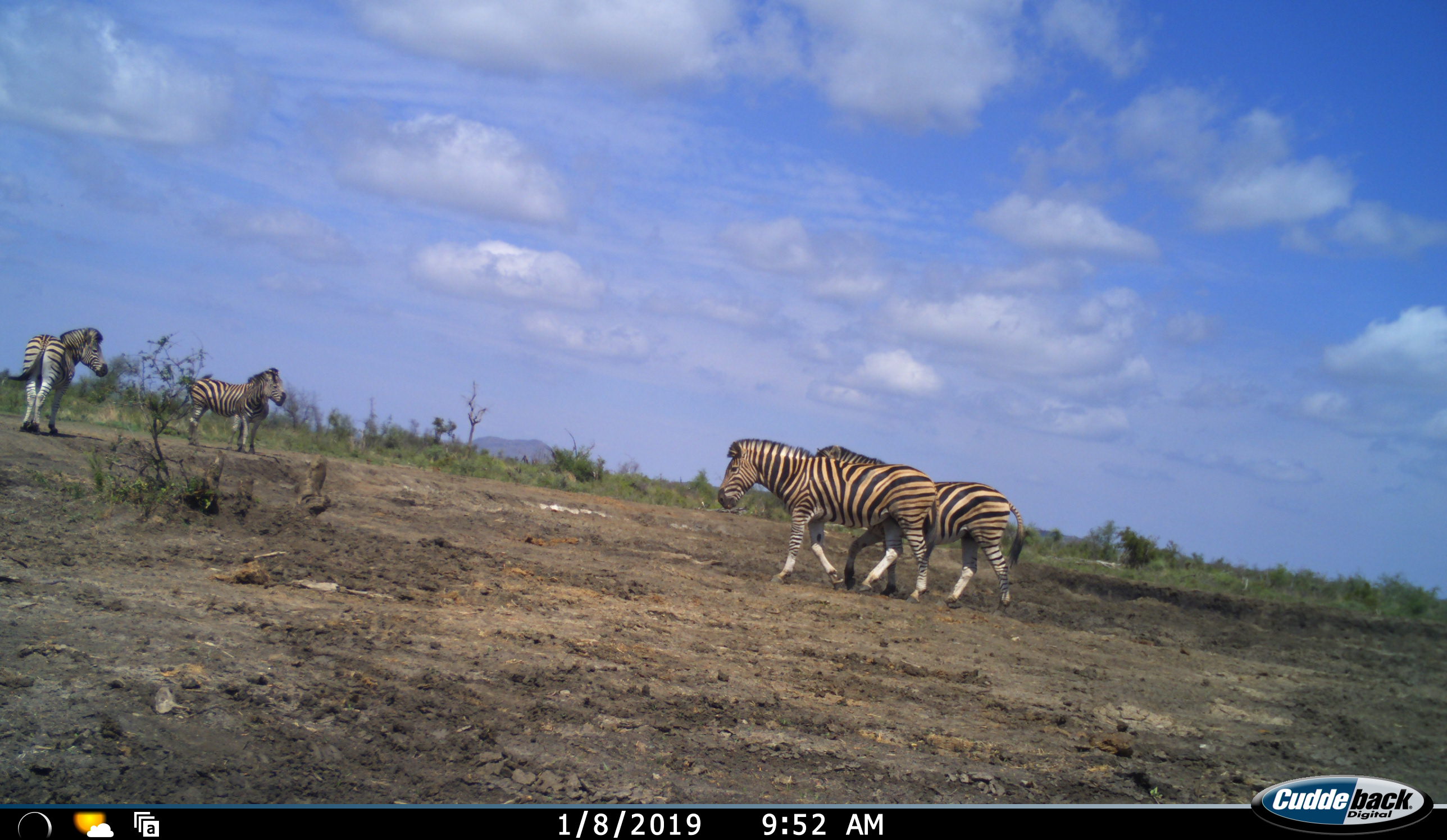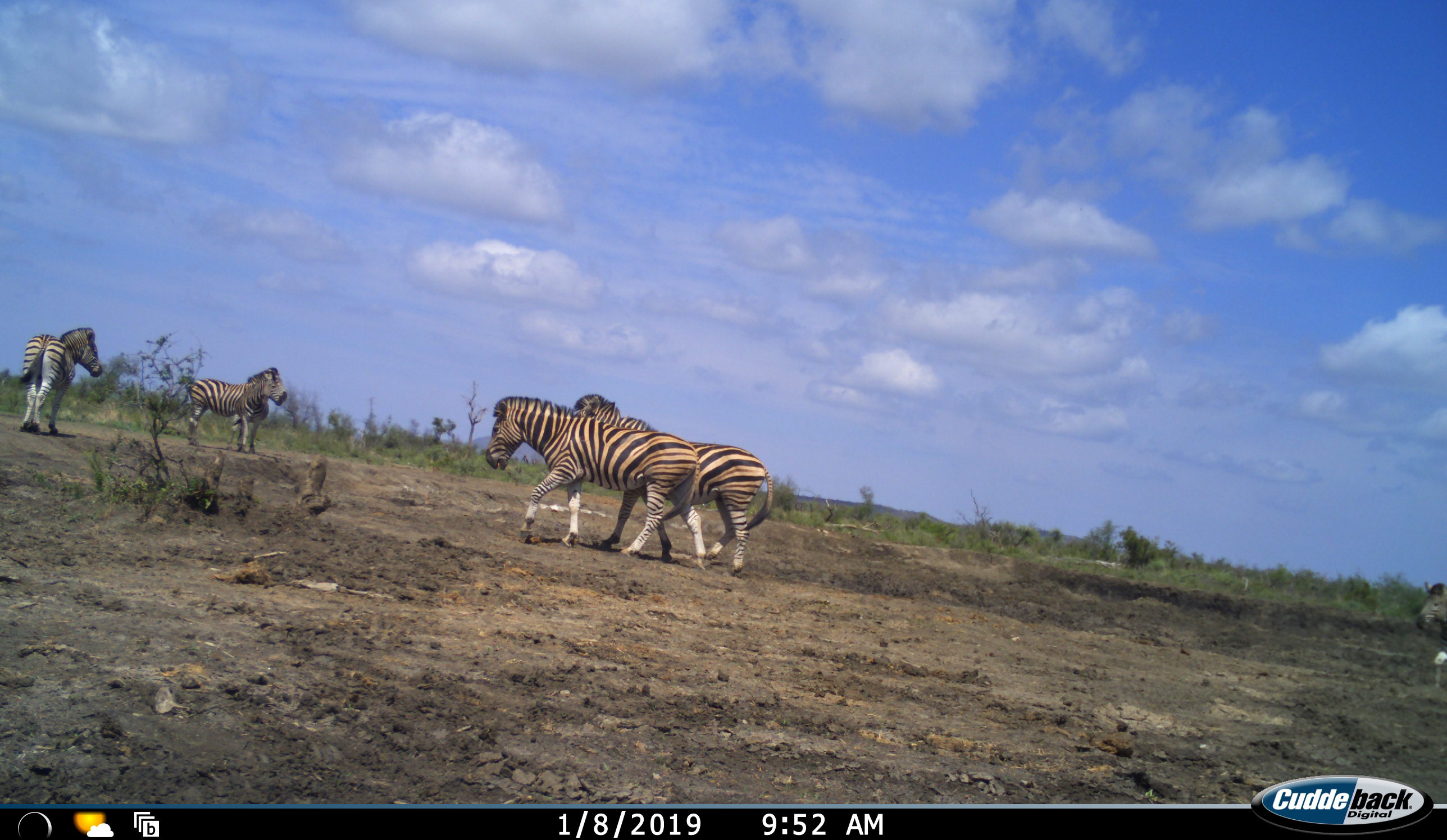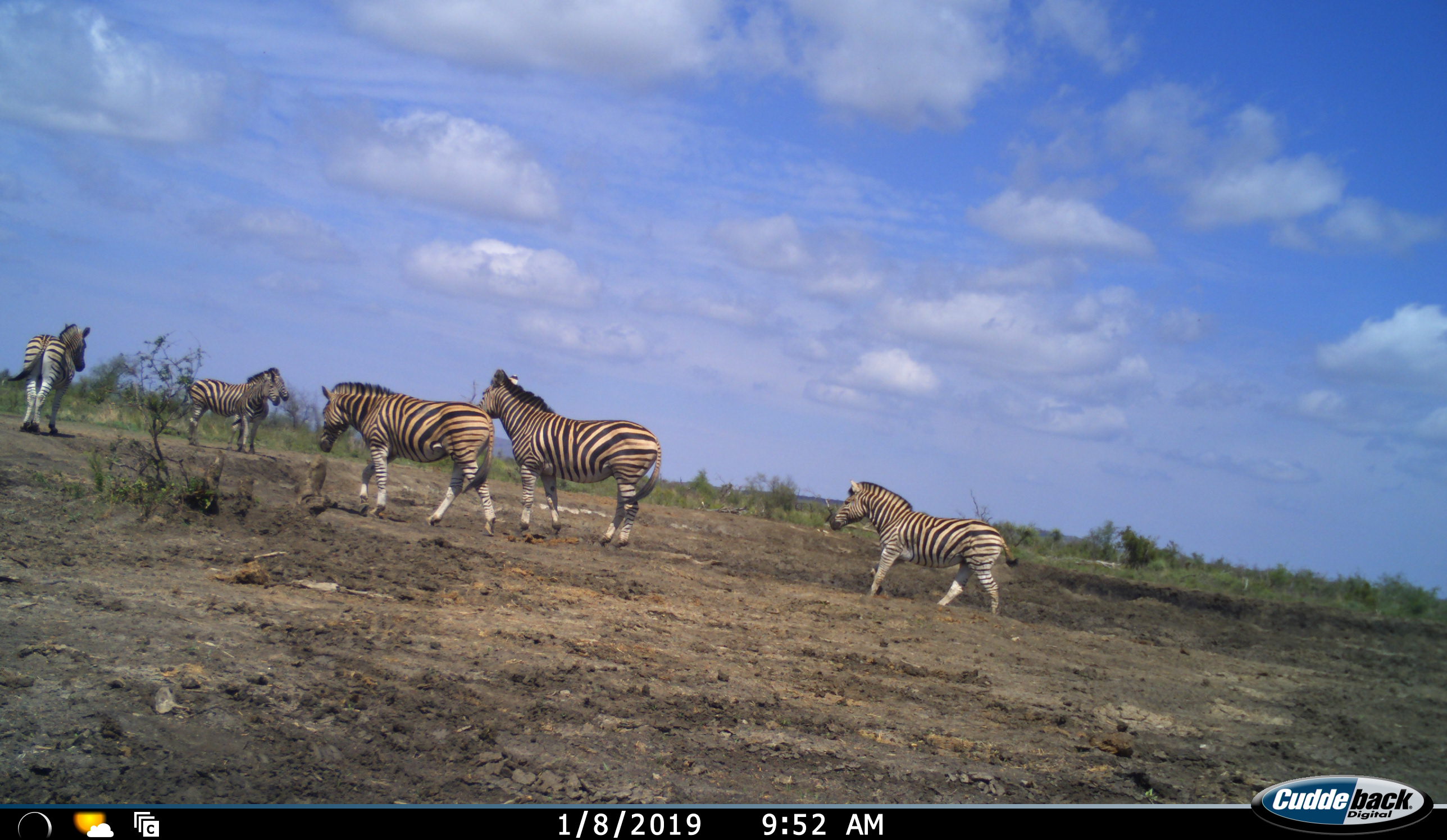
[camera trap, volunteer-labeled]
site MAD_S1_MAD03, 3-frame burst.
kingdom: Animalia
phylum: Chordata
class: Mammalia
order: Perissodactyla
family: Equidae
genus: Equus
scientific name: Equus quagga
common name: plains zebra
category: zebraplains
Zebraplains (plains zebra) (Equus quagga), count 5. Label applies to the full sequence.